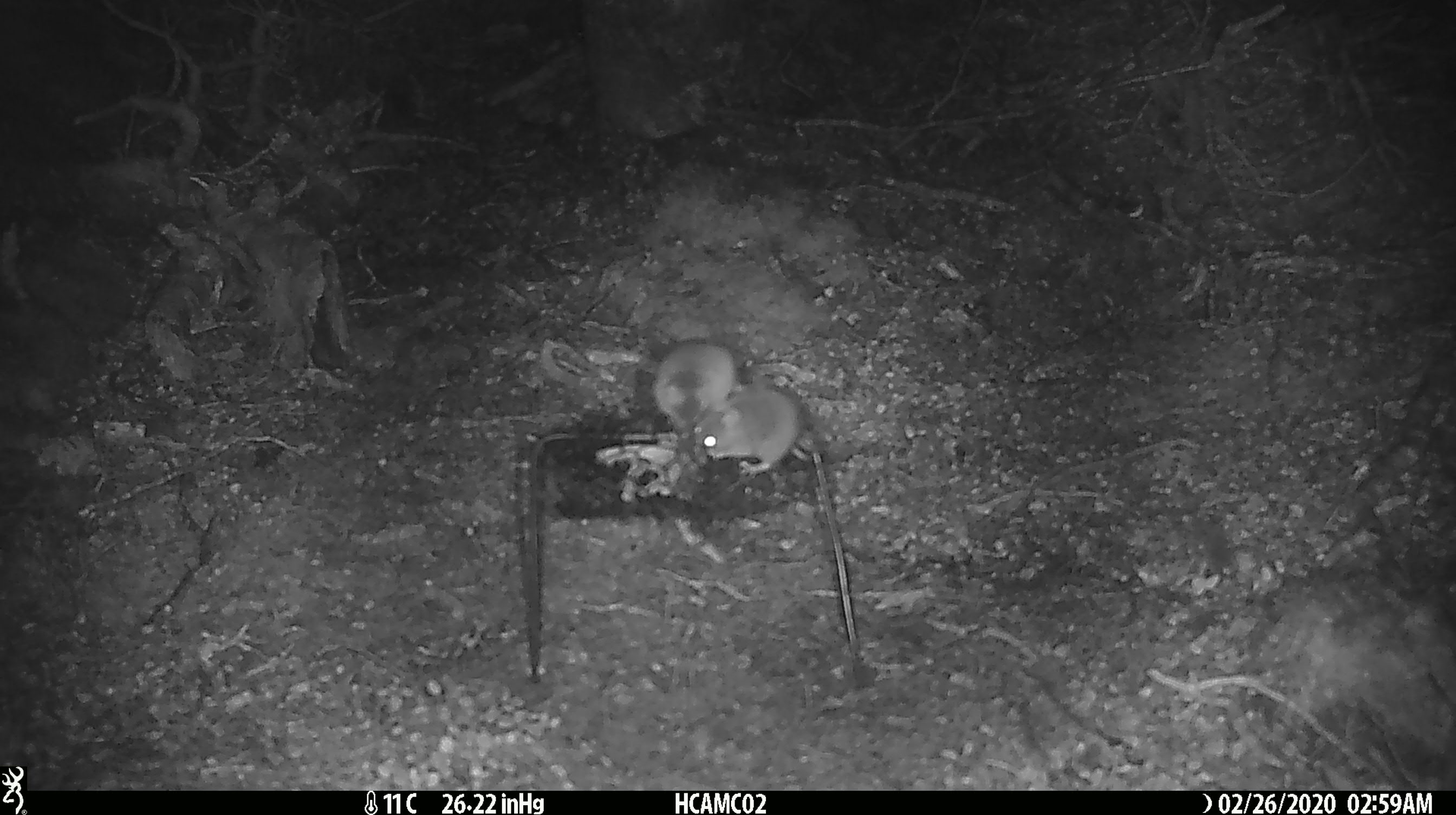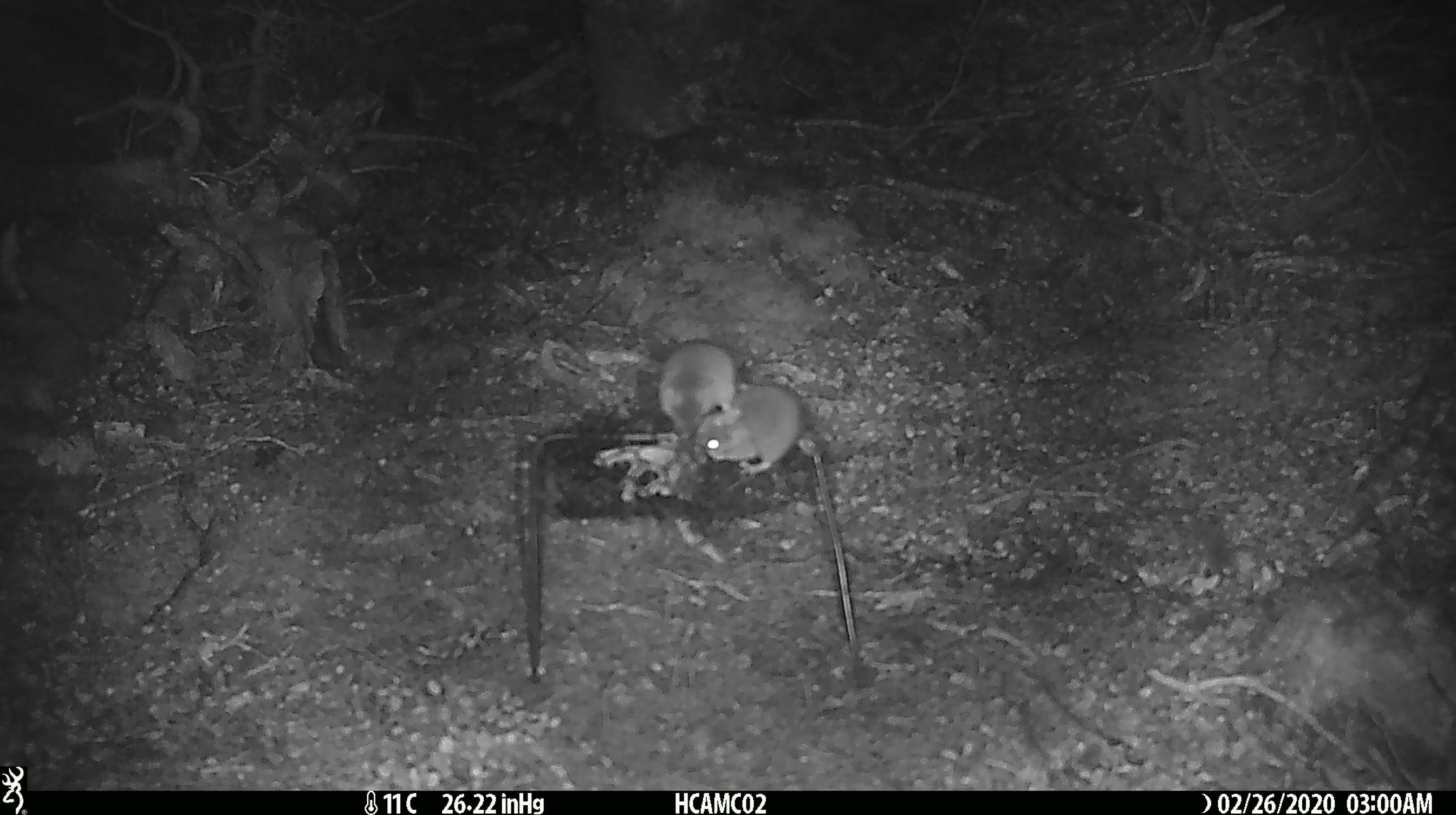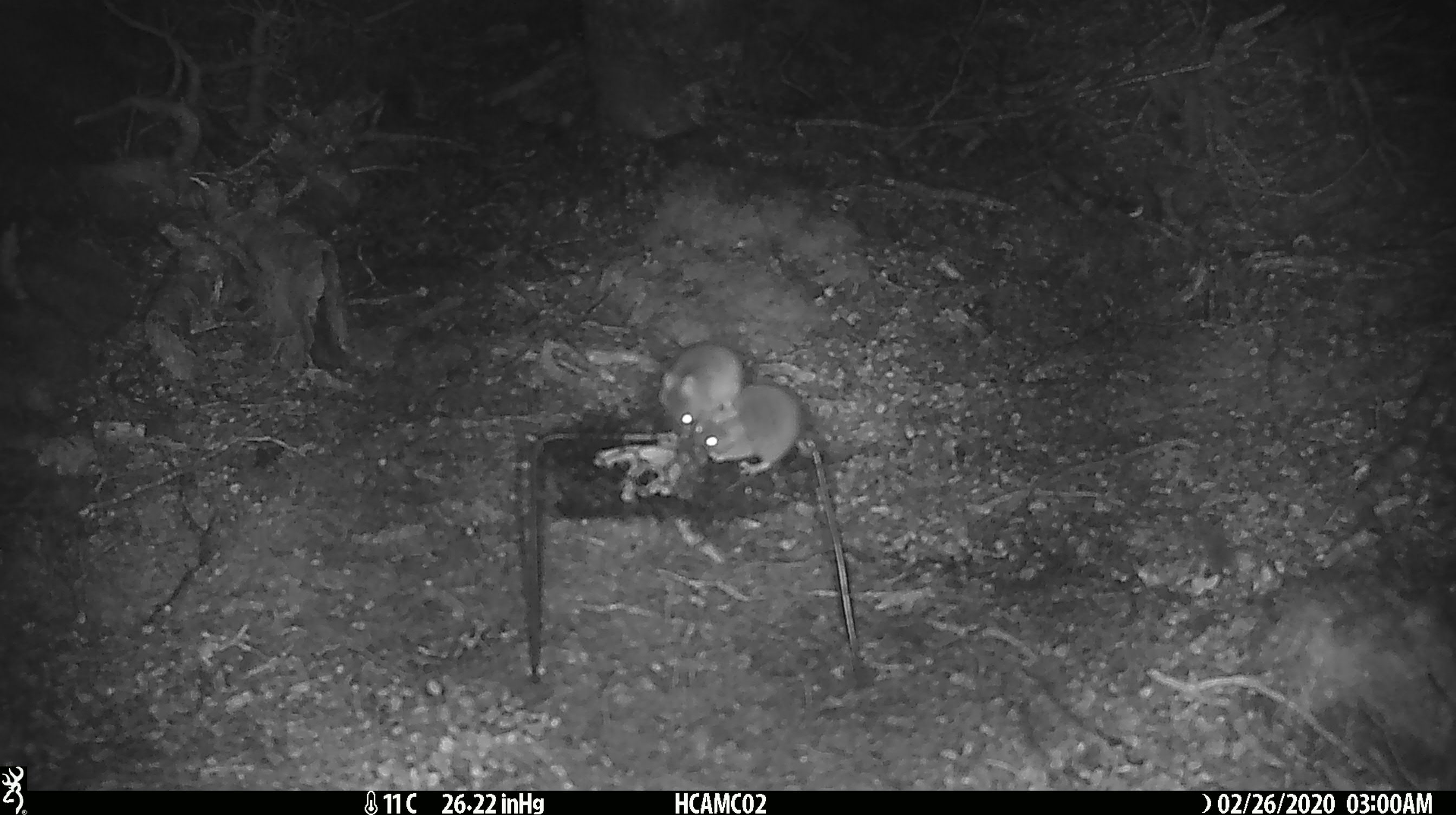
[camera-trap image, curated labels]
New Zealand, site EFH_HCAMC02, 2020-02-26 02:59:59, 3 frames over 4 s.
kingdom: Animalia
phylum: Chordata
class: Mammalia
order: Rodentia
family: Muridae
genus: Mus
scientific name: Mus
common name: mouse